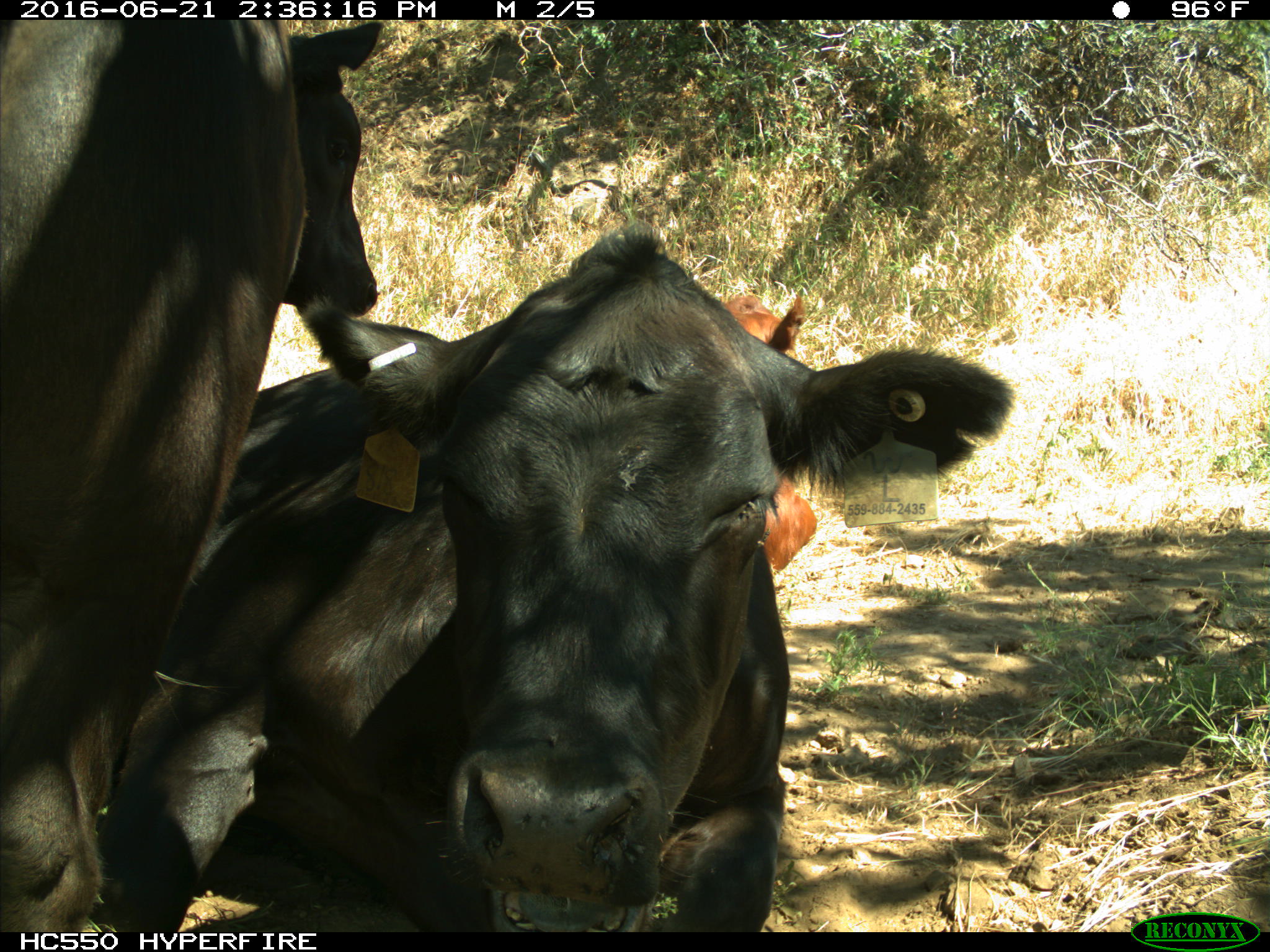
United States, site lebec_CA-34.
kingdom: Animalia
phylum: Chordata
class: Mammalia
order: Artiodactyla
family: Bovidae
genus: Bos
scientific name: Bos taurus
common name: domestic cow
Bos taurus (domestic cow).